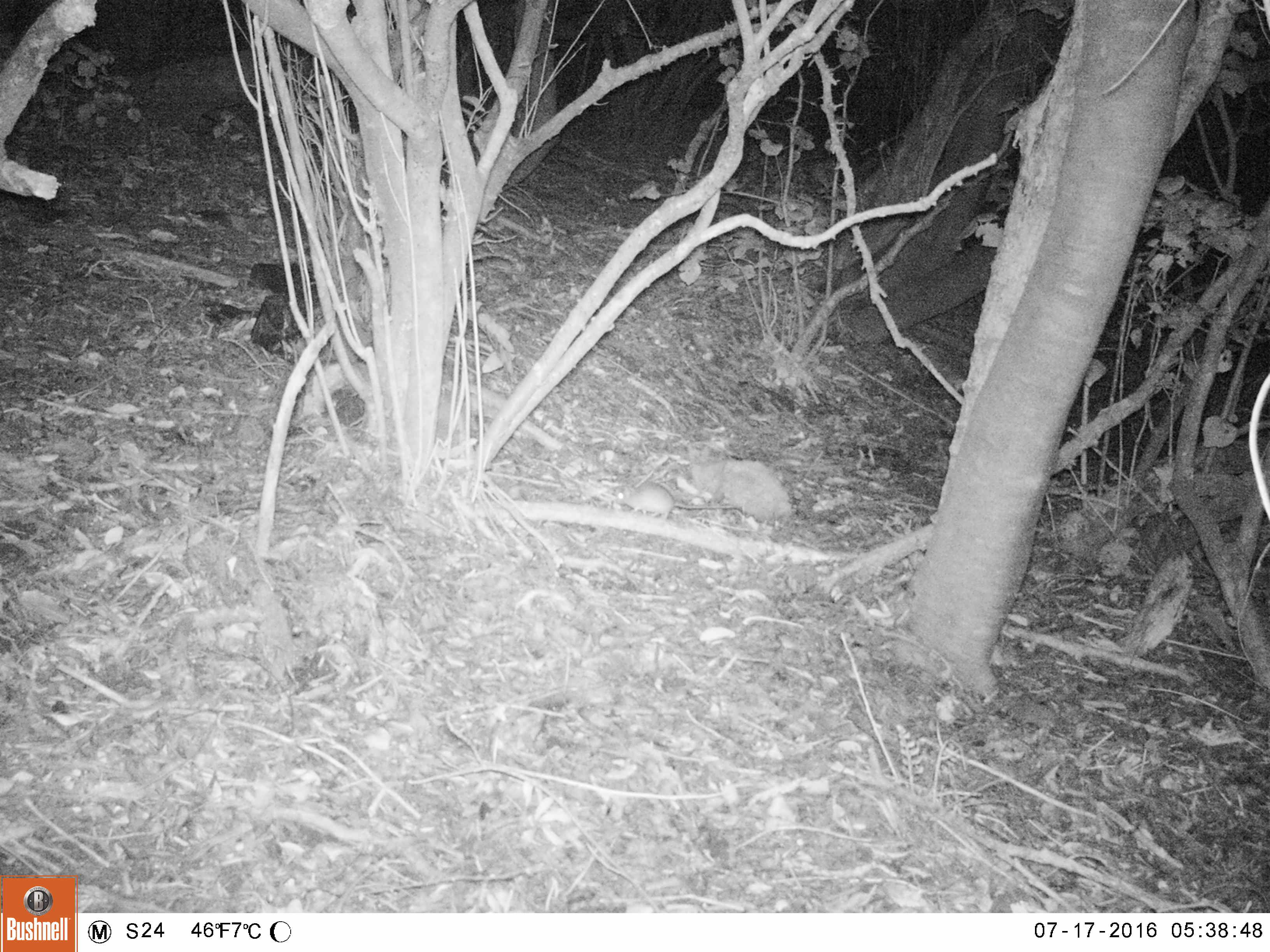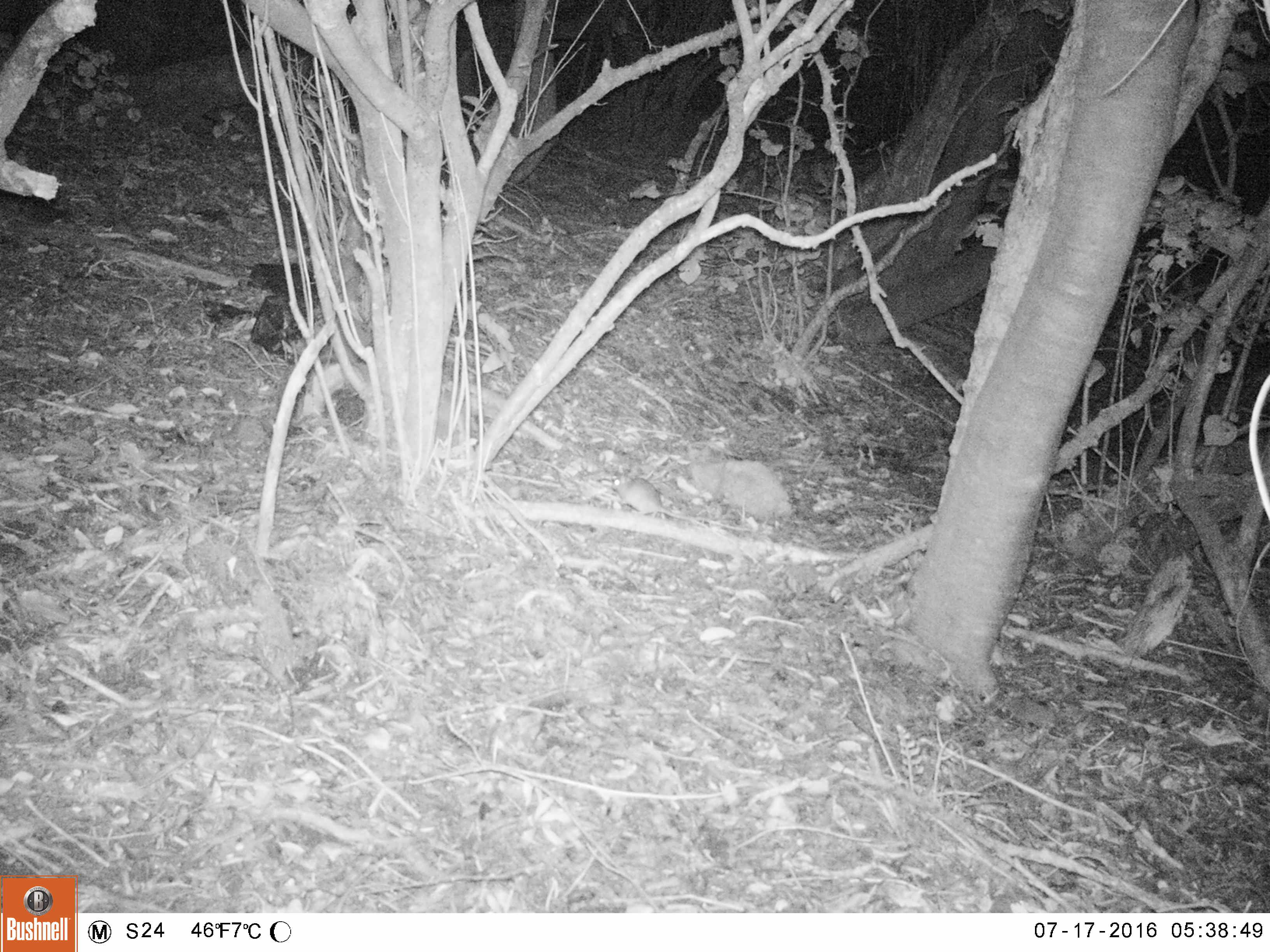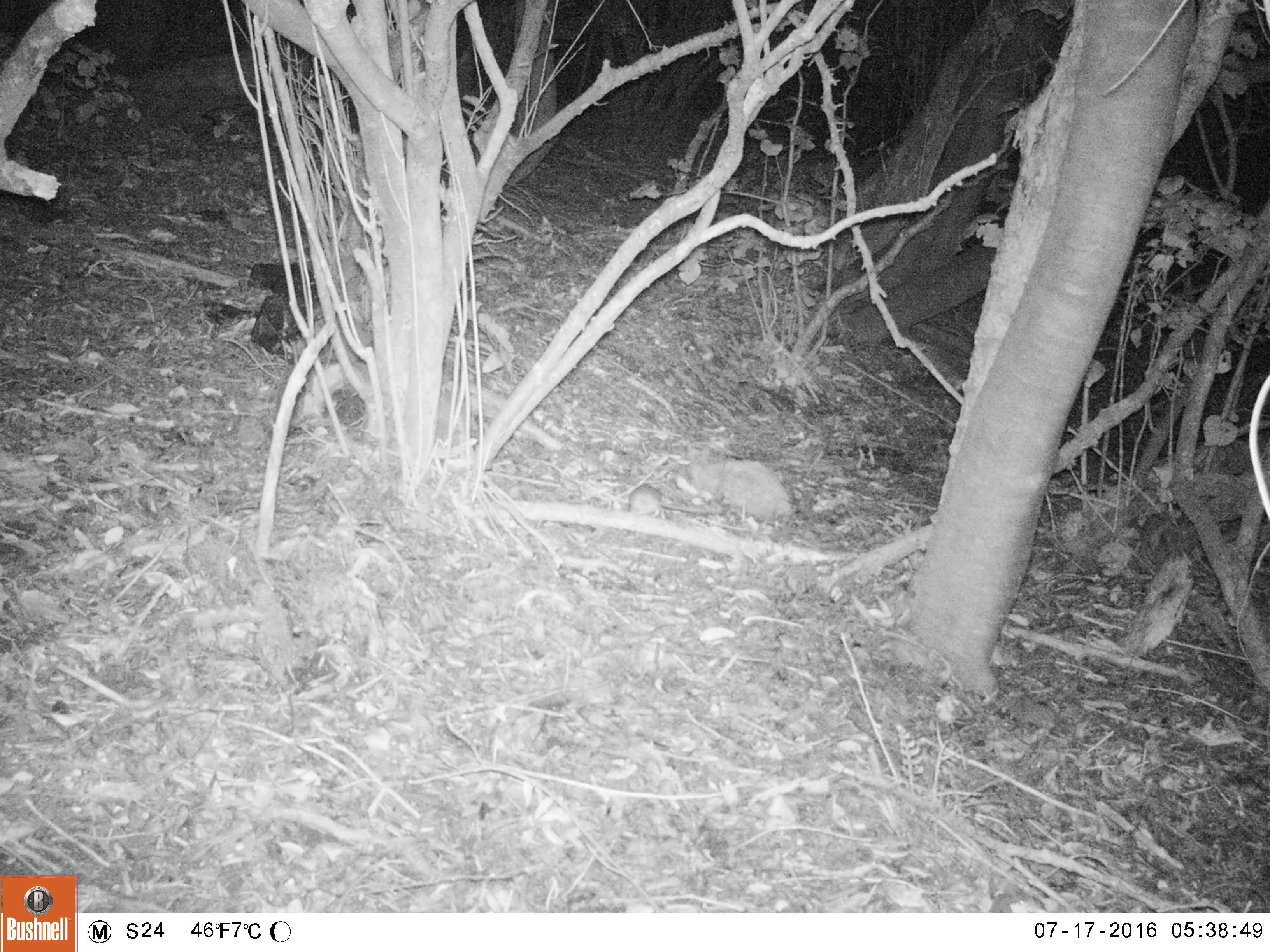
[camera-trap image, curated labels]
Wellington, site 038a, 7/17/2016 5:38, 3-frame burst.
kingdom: Animalia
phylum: Chordata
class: Mammalia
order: Rodentia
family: Muridae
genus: Rattus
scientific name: Rattus rattus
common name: ship rat